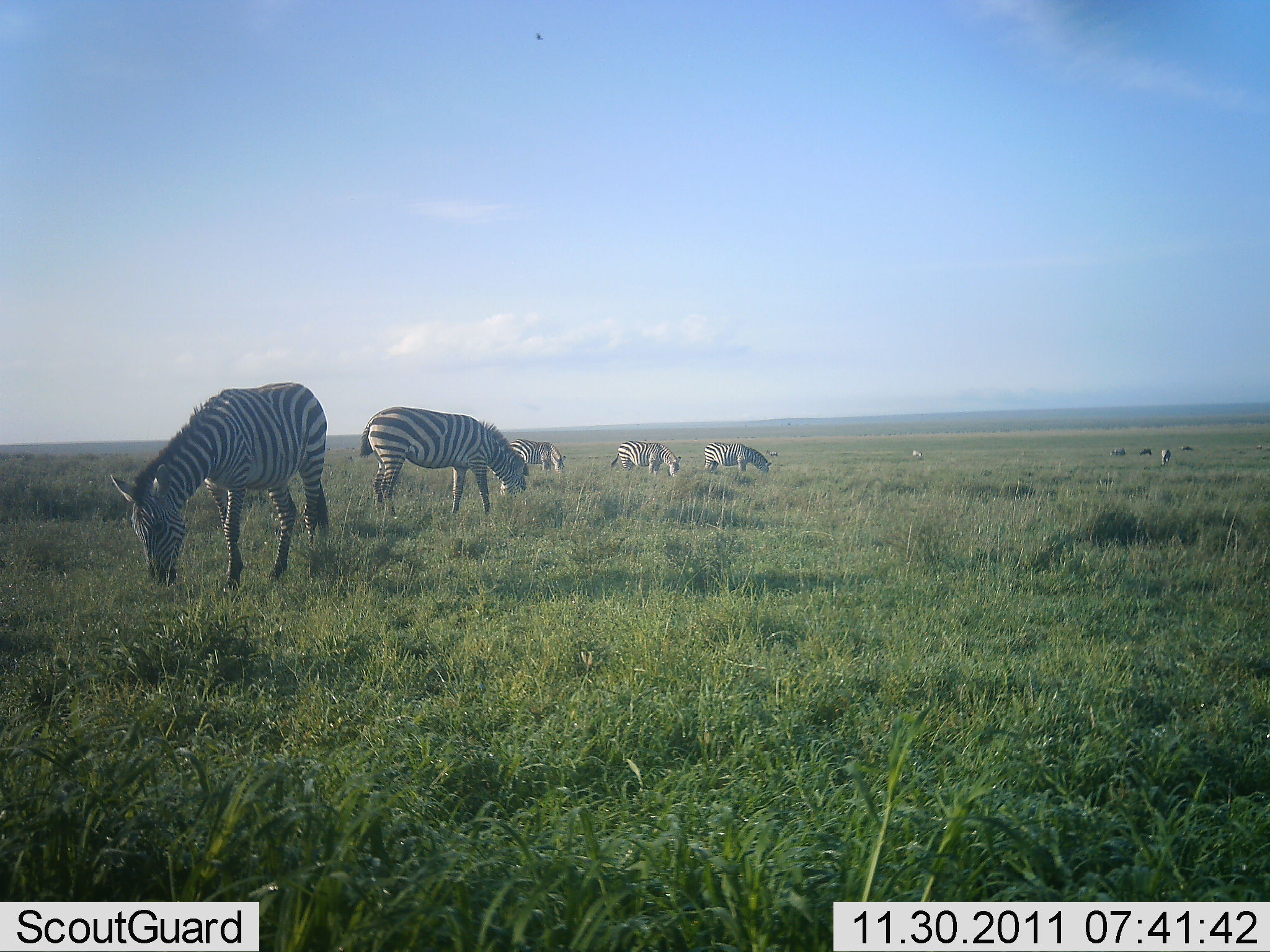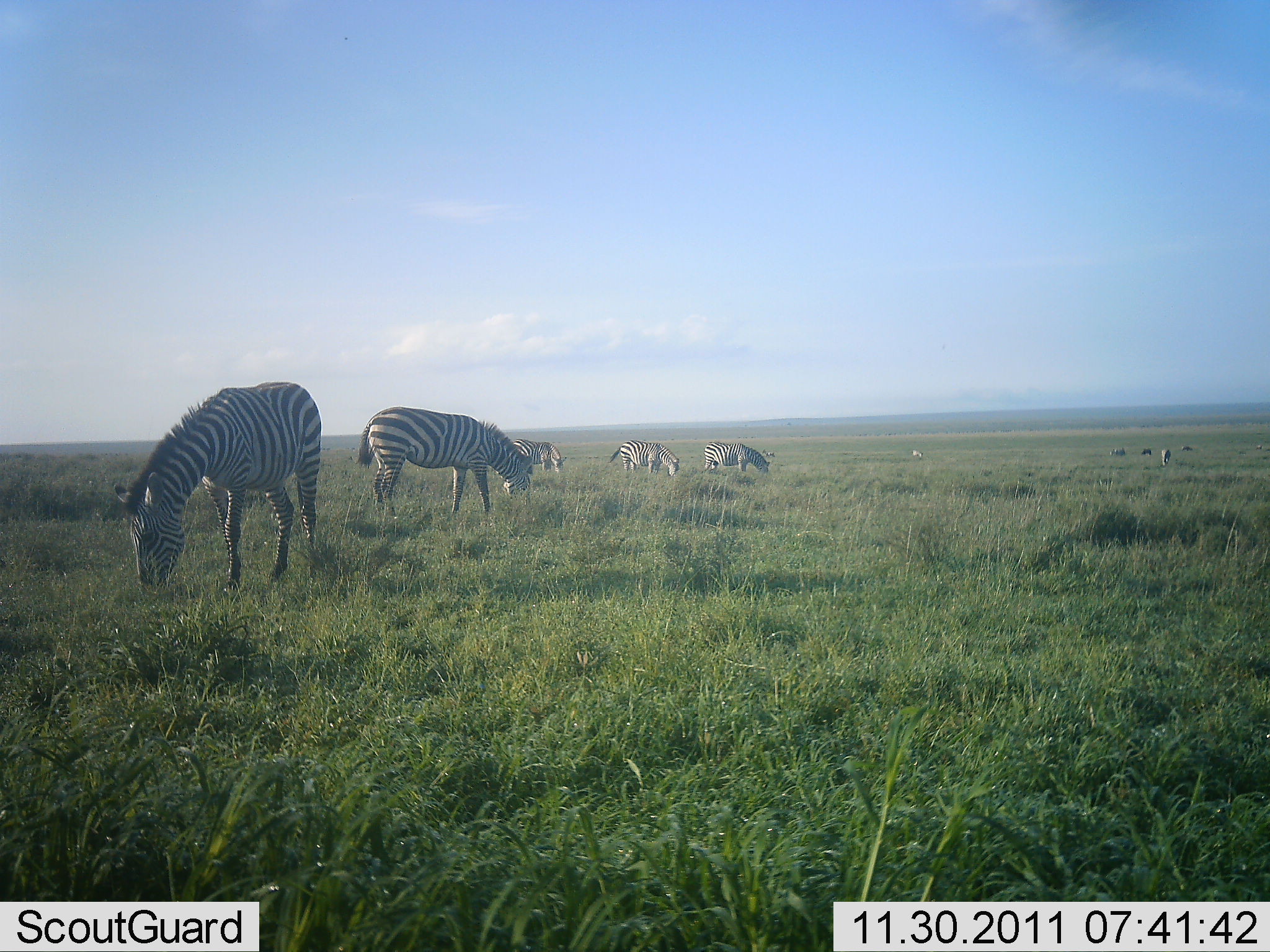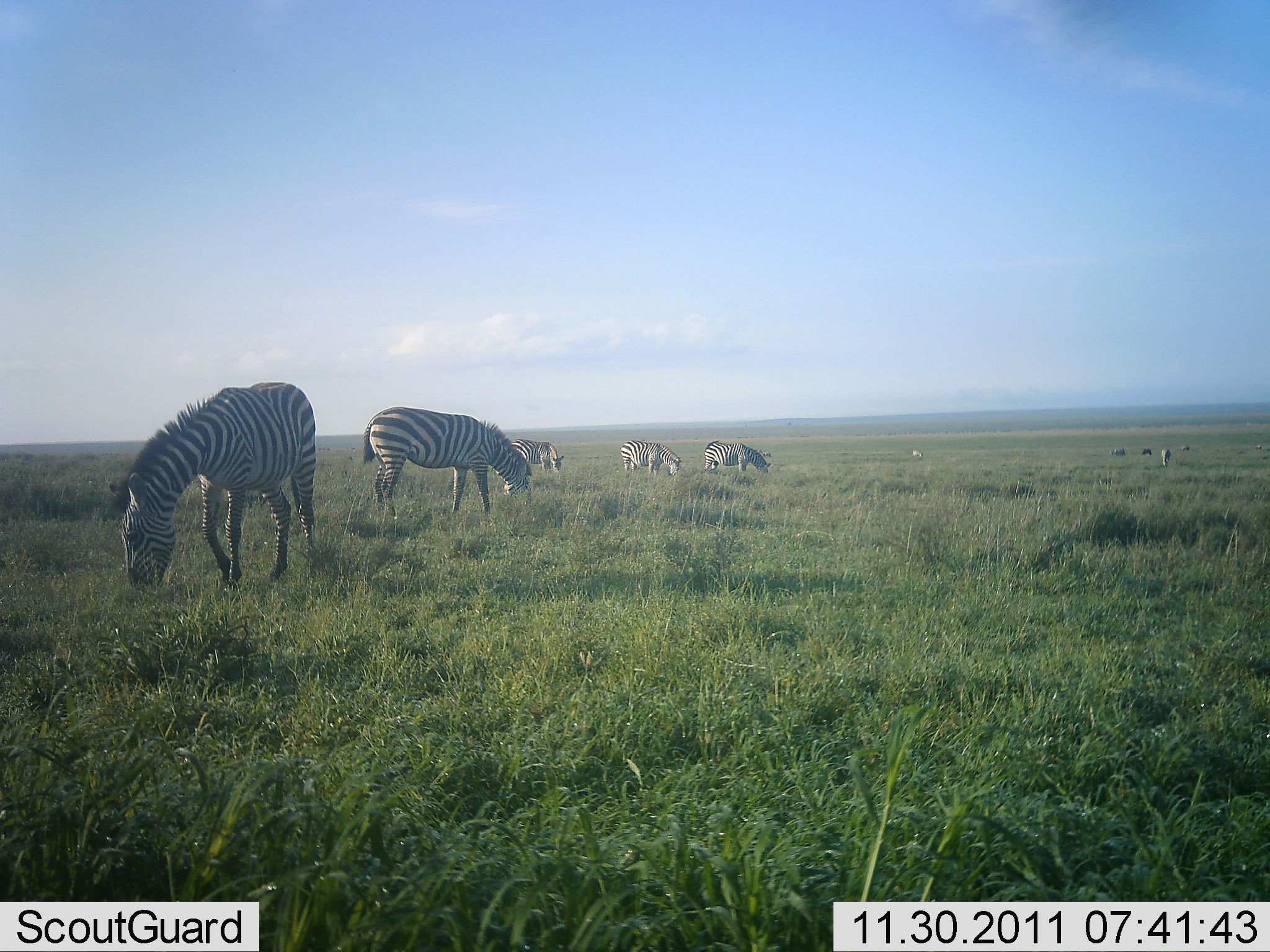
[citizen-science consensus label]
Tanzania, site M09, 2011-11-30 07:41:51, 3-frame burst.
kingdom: Animalia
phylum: Chordata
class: Mammalia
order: Perissodactyla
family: Equidae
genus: Equus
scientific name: Equus quagga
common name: plains zebra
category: zebra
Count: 9.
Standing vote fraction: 29%.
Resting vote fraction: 0%.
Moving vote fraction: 7%.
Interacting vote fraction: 0%.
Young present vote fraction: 0%.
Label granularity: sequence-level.